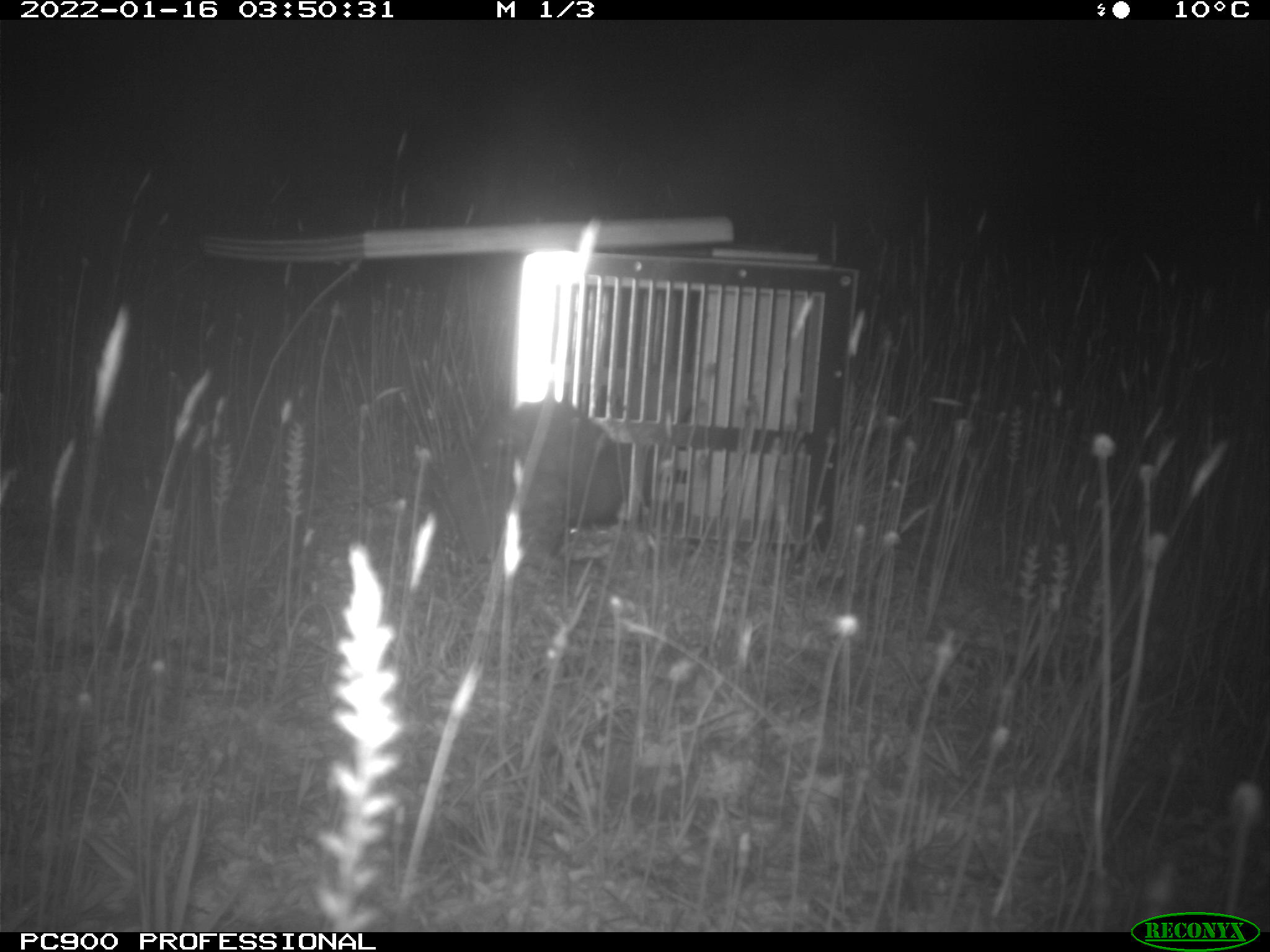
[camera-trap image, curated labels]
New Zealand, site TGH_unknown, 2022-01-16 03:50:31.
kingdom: Animalia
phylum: Chordata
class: Mammalia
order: Carnivora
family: Mustelidae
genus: Mustela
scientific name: Mustela furo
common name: ferret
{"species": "ferret (Mustela furo)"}